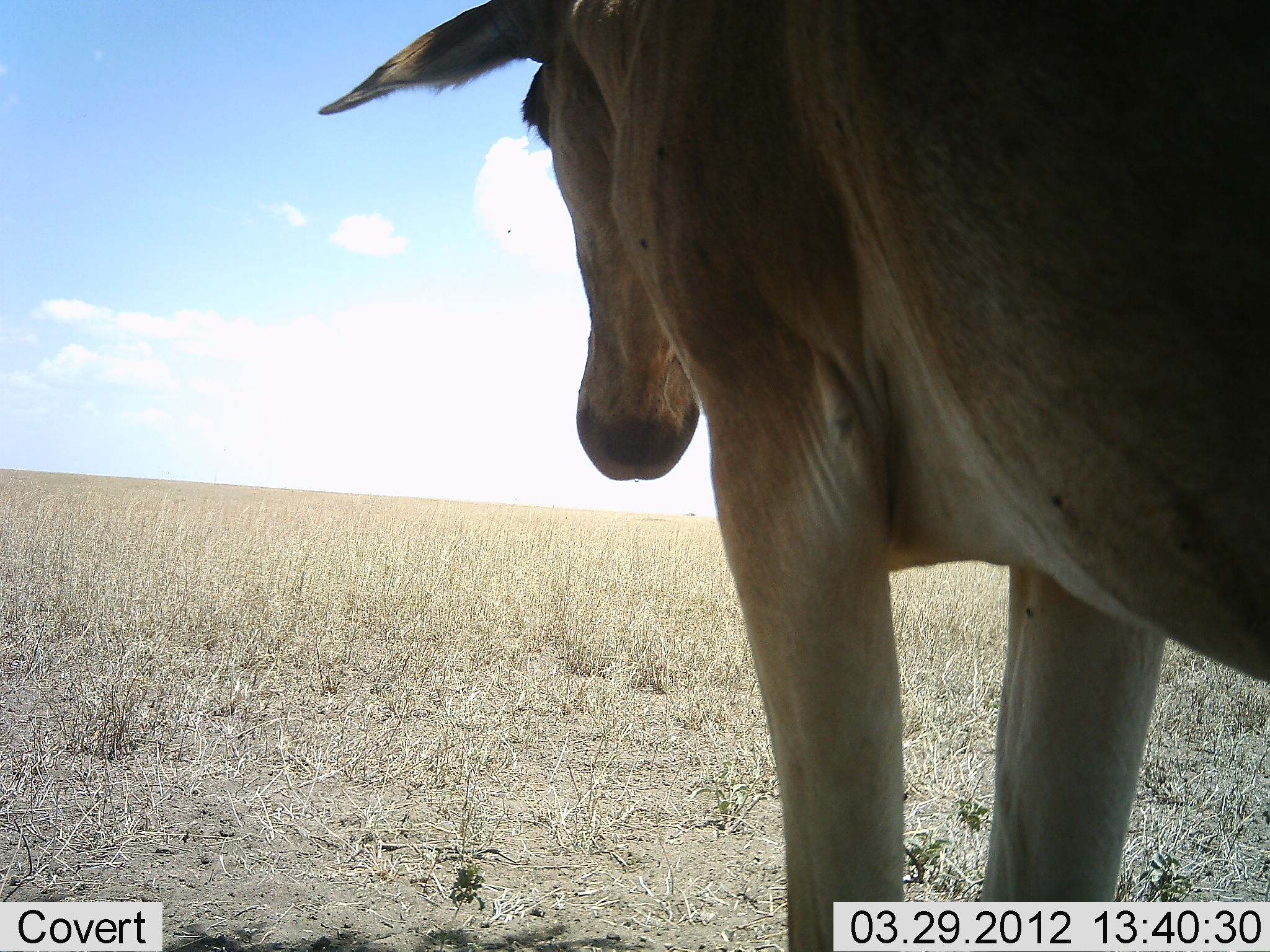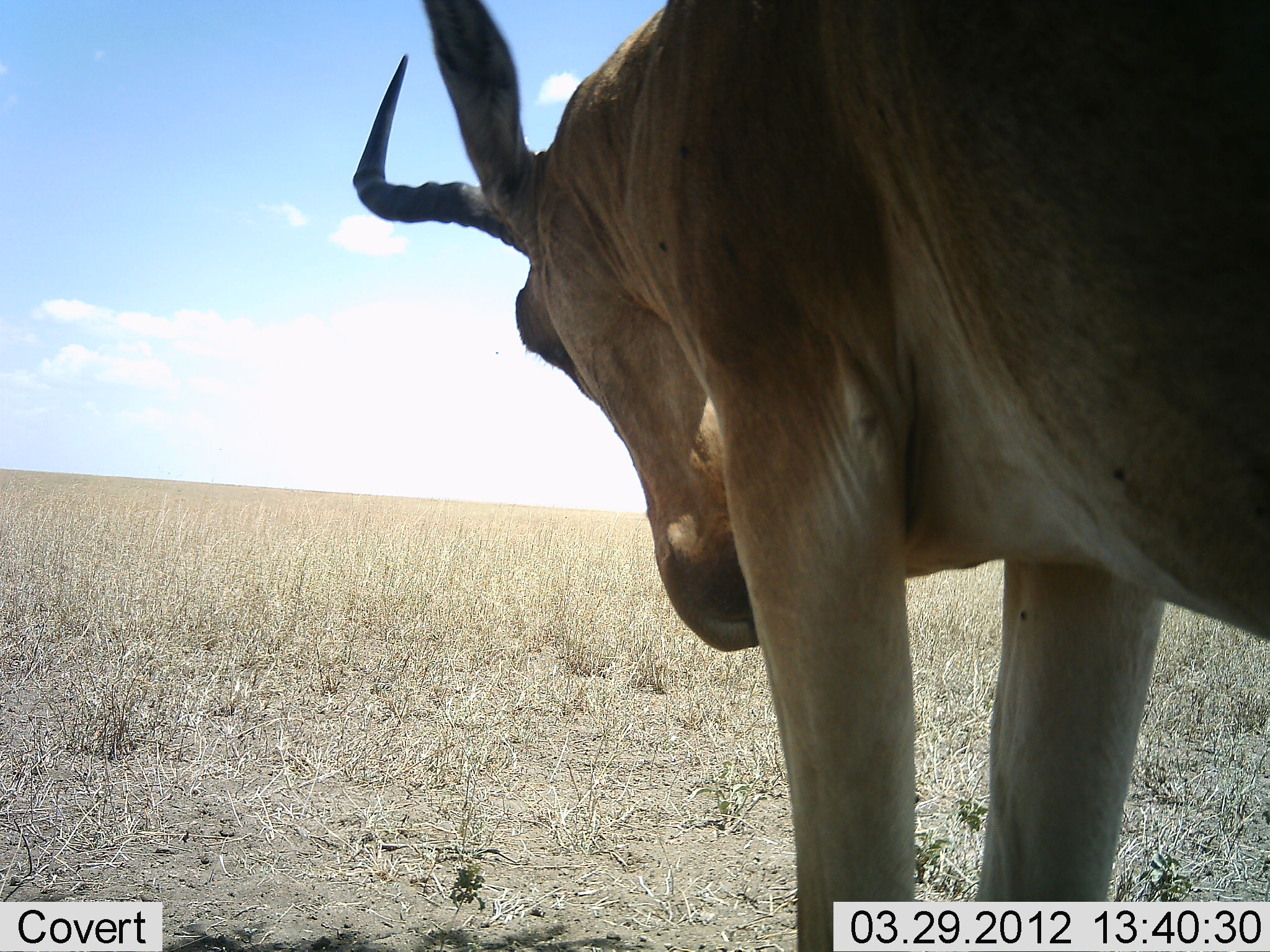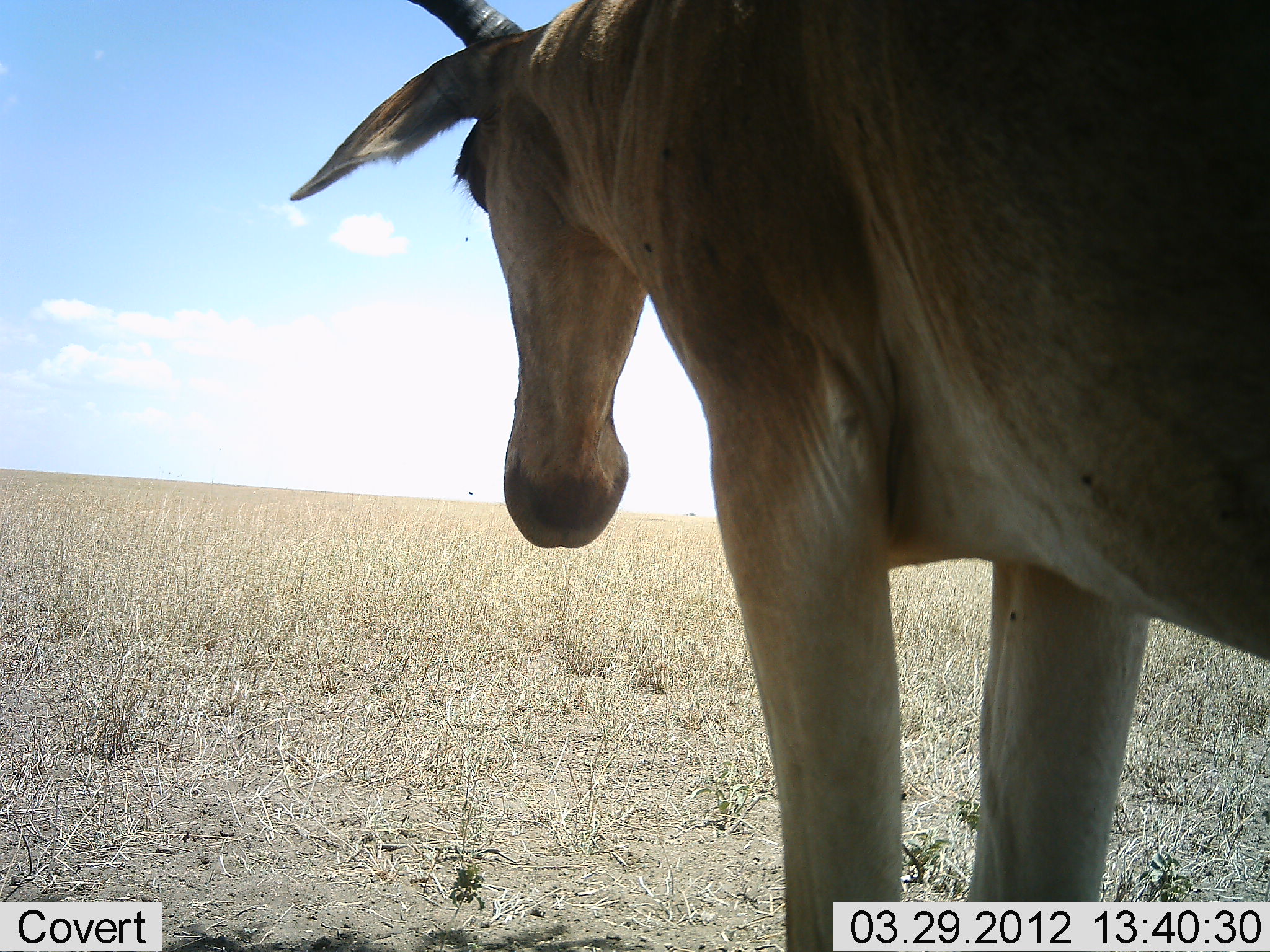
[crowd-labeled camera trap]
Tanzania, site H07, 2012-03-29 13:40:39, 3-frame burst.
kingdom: Animalia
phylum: Chordata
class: Mammalia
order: Artiodactyla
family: Bovidae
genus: Alcelaphus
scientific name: Alcelaphus buselaphus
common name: hartebeest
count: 1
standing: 100%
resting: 0%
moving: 0%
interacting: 6%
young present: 0%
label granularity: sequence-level